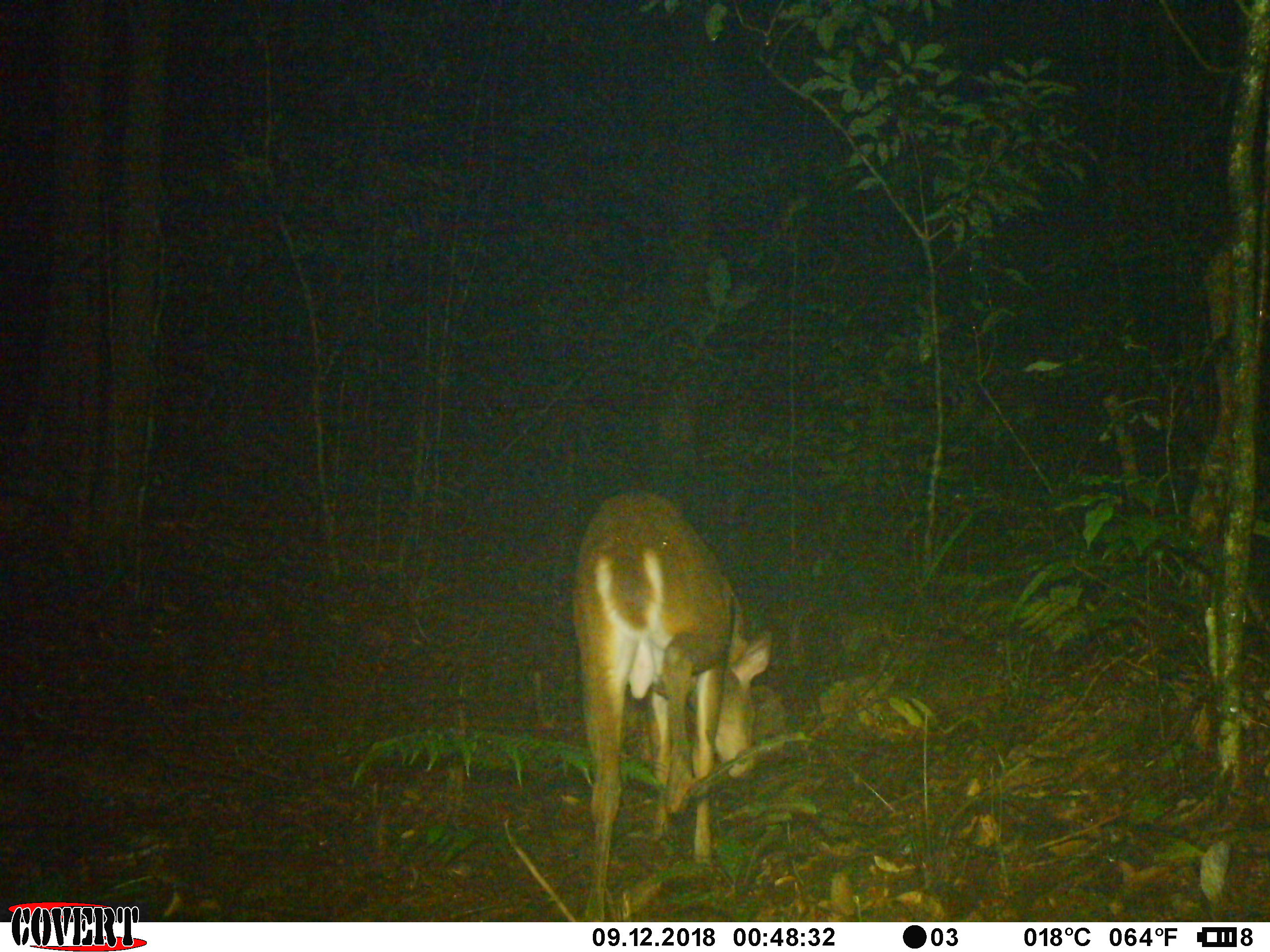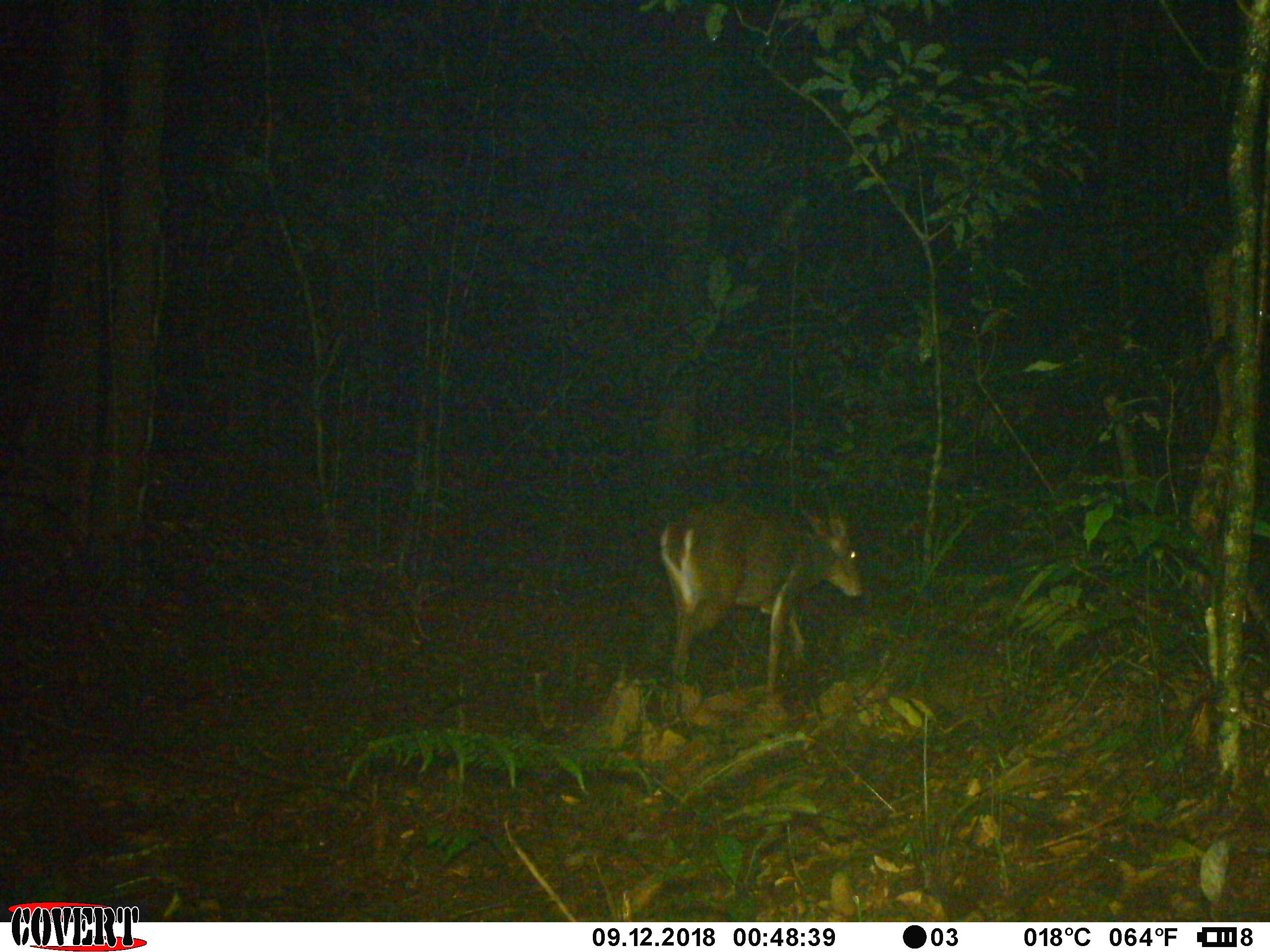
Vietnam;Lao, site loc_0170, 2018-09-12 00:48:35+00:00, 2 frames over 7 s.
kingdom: Animalia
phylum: Chordata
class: Mammalia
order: Artiodactyla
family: Cervidae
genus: Muntiacus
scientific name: Muntiacus vuquangensis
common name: large-antlered muntjac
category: large antlered muntjac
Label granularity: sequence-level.